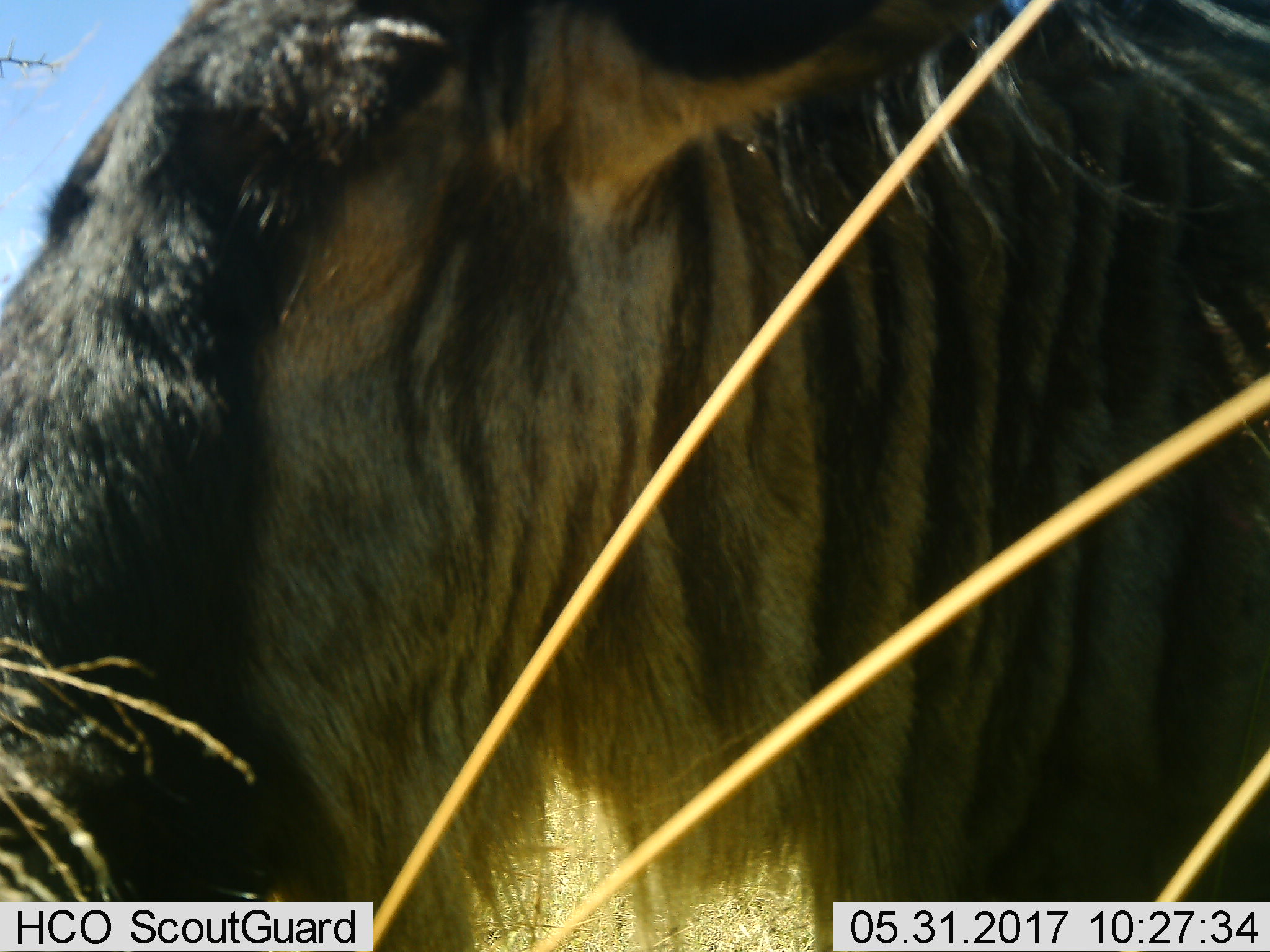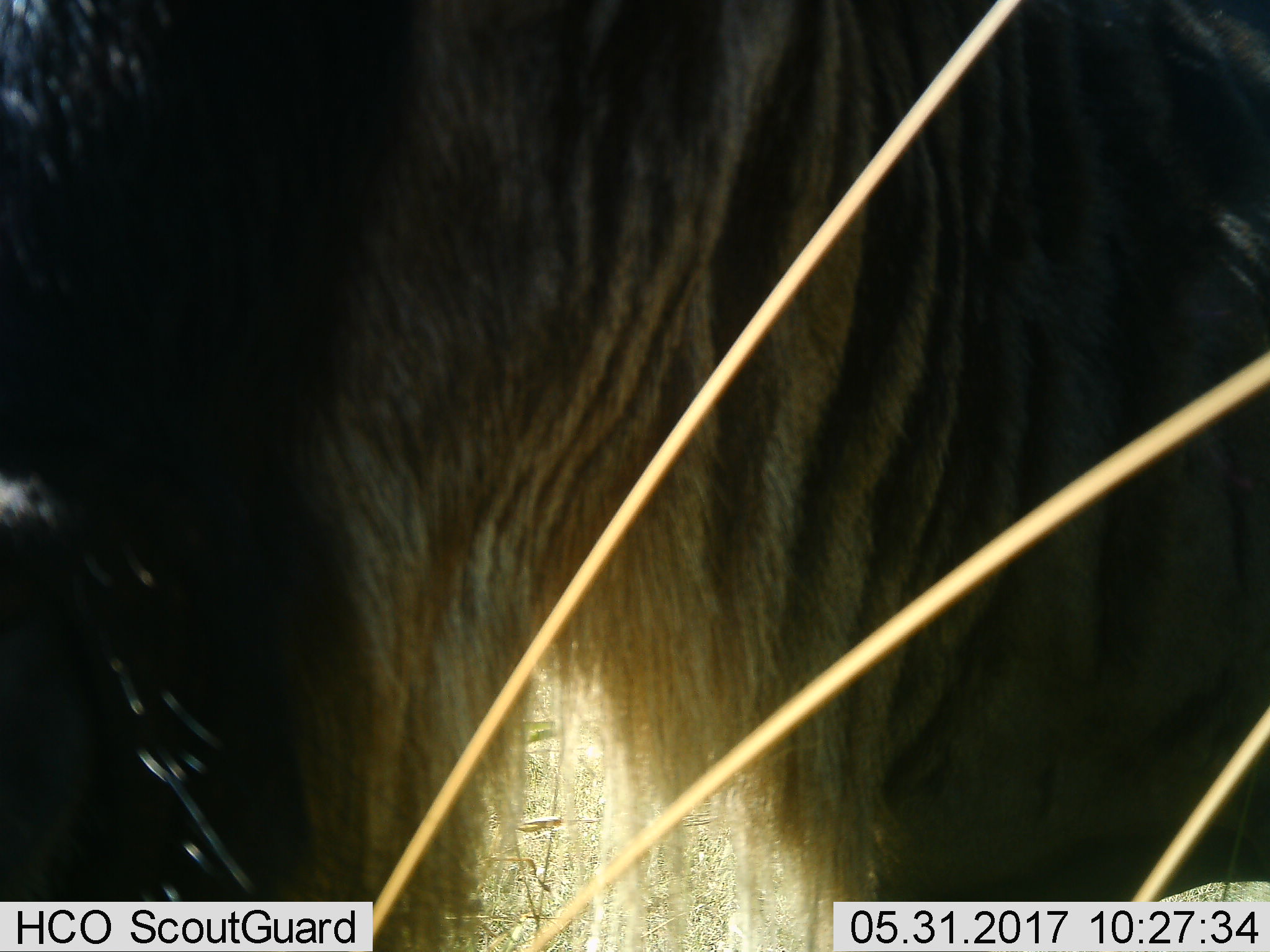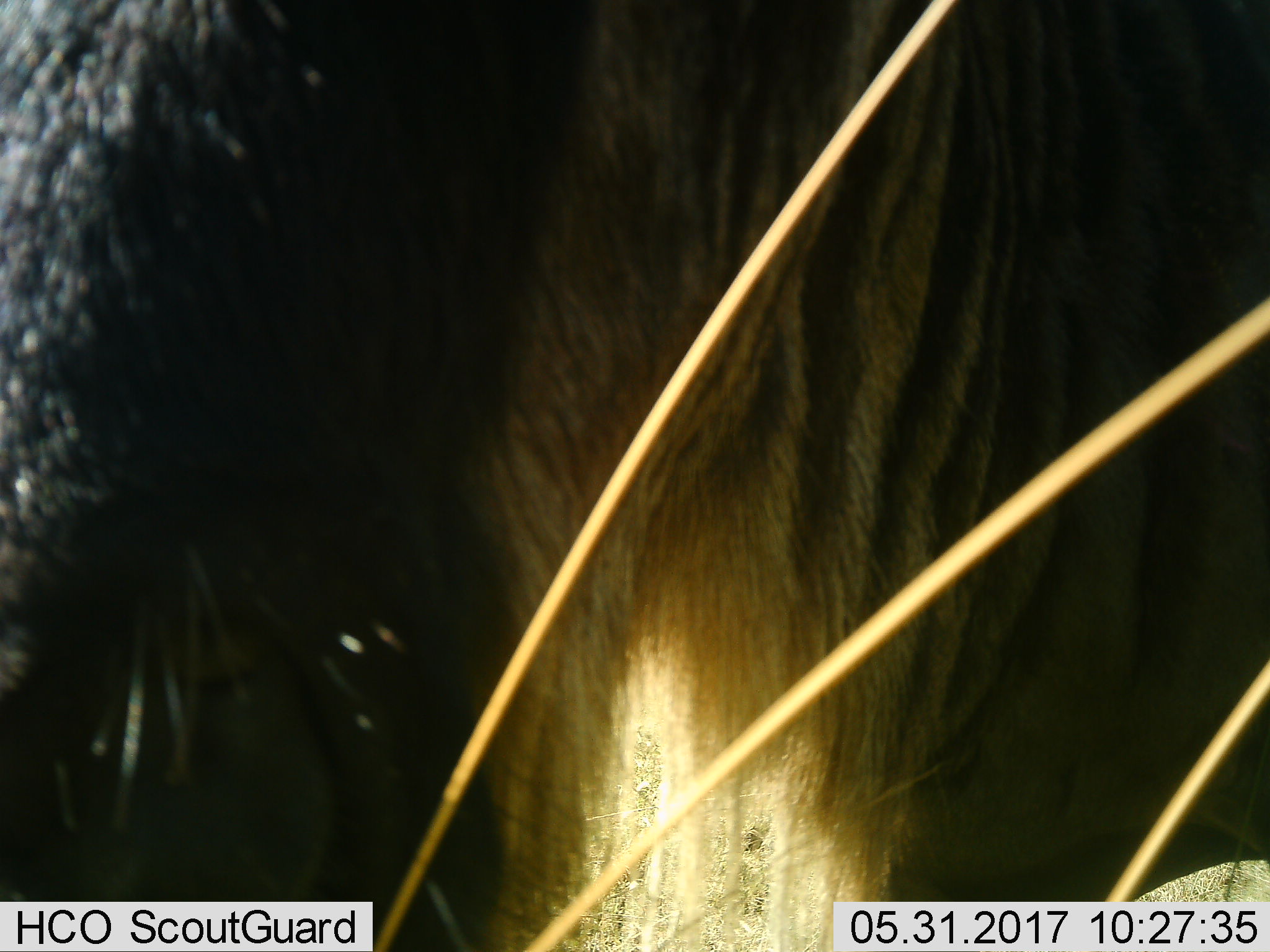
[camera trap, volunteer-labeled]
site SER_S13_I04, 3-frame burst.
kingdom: Animalia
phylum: Chordata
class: Mammalia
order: Artiodactyla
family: Bovidae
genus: Connochaetes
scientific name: Connochaetes taurinus taurinus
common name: blue wildebeest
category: wildebeestblue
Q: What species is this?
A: Wildebeestblue (blue wildebeest) (Connochaetes taurinus taurinus).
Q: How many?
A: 1.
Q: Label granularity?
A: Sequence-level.